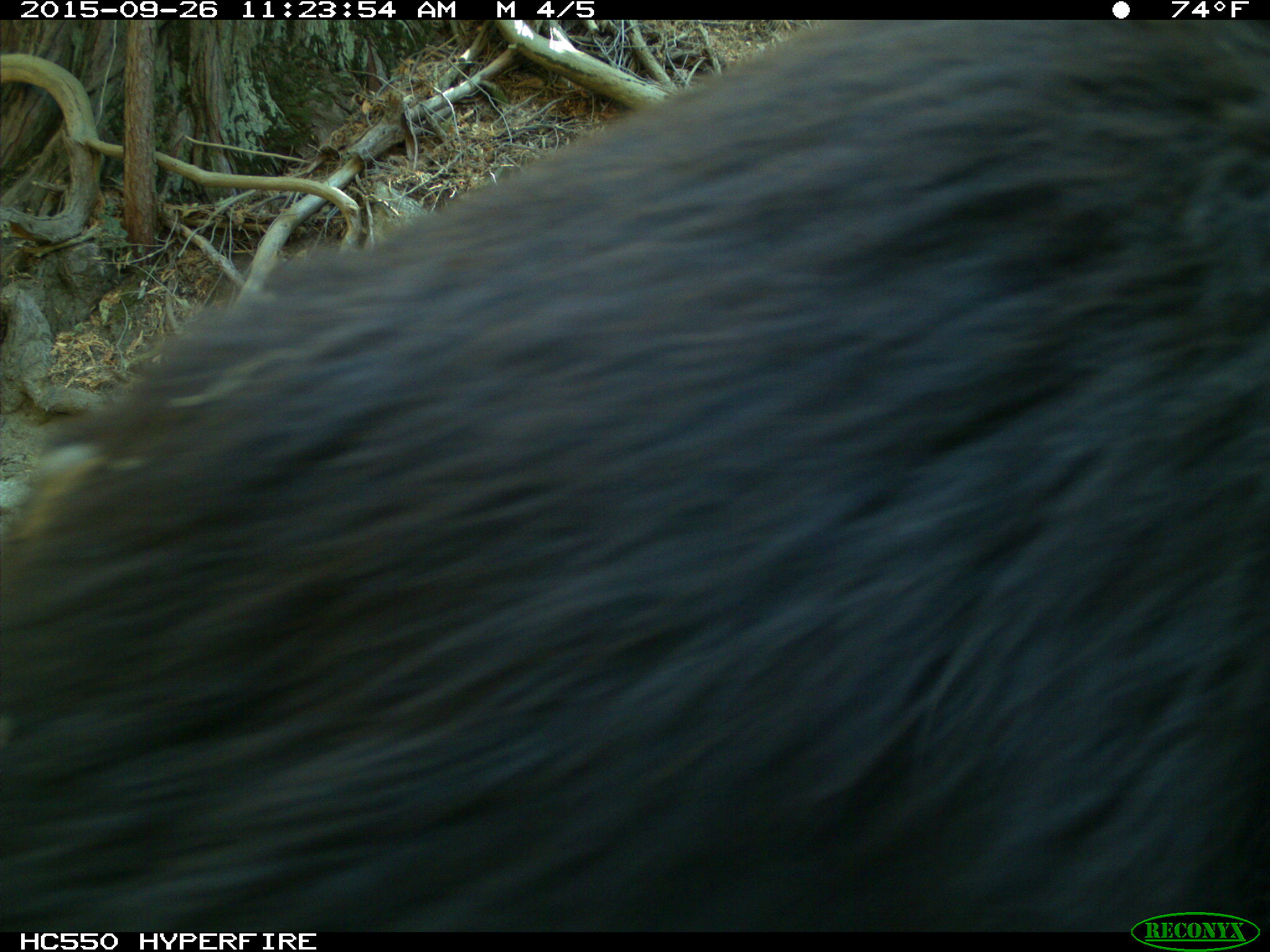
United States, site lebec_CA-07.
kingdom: Animalia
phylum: Chordata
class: Mammalia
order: Carnivora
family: Ursidae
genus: Ursus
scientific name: Ursus americanus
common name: american black bear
Ursus americanus (american black bear).